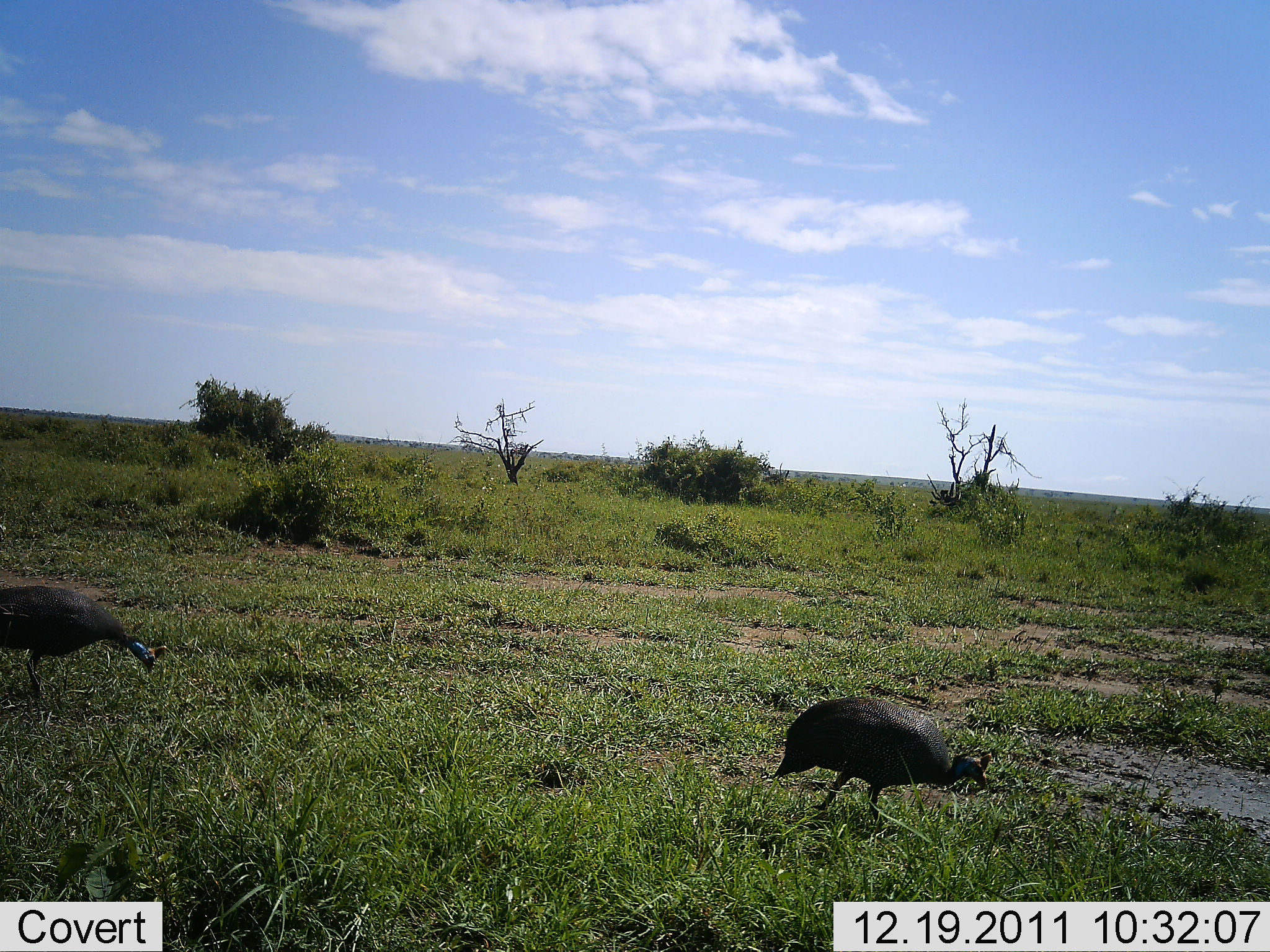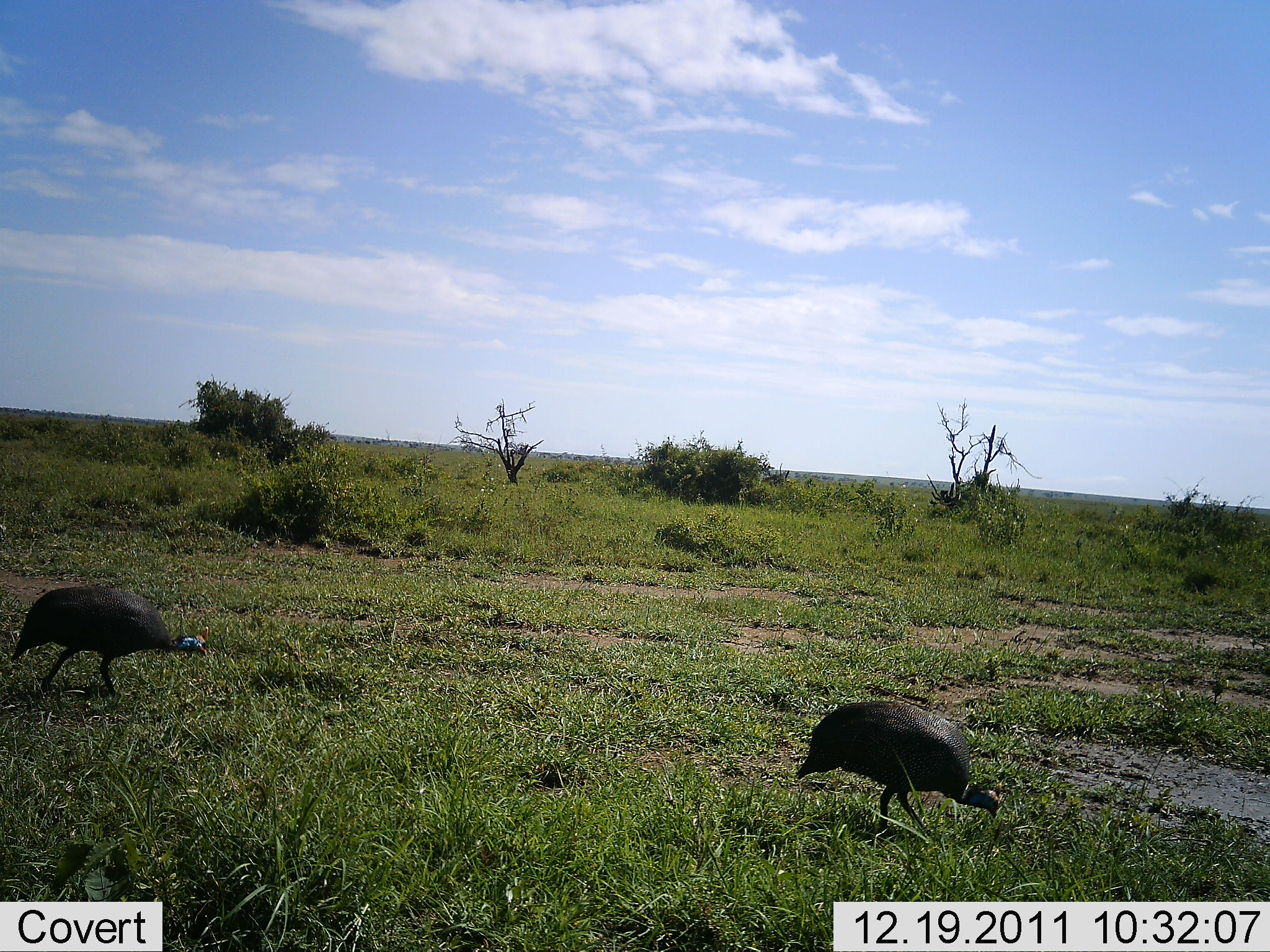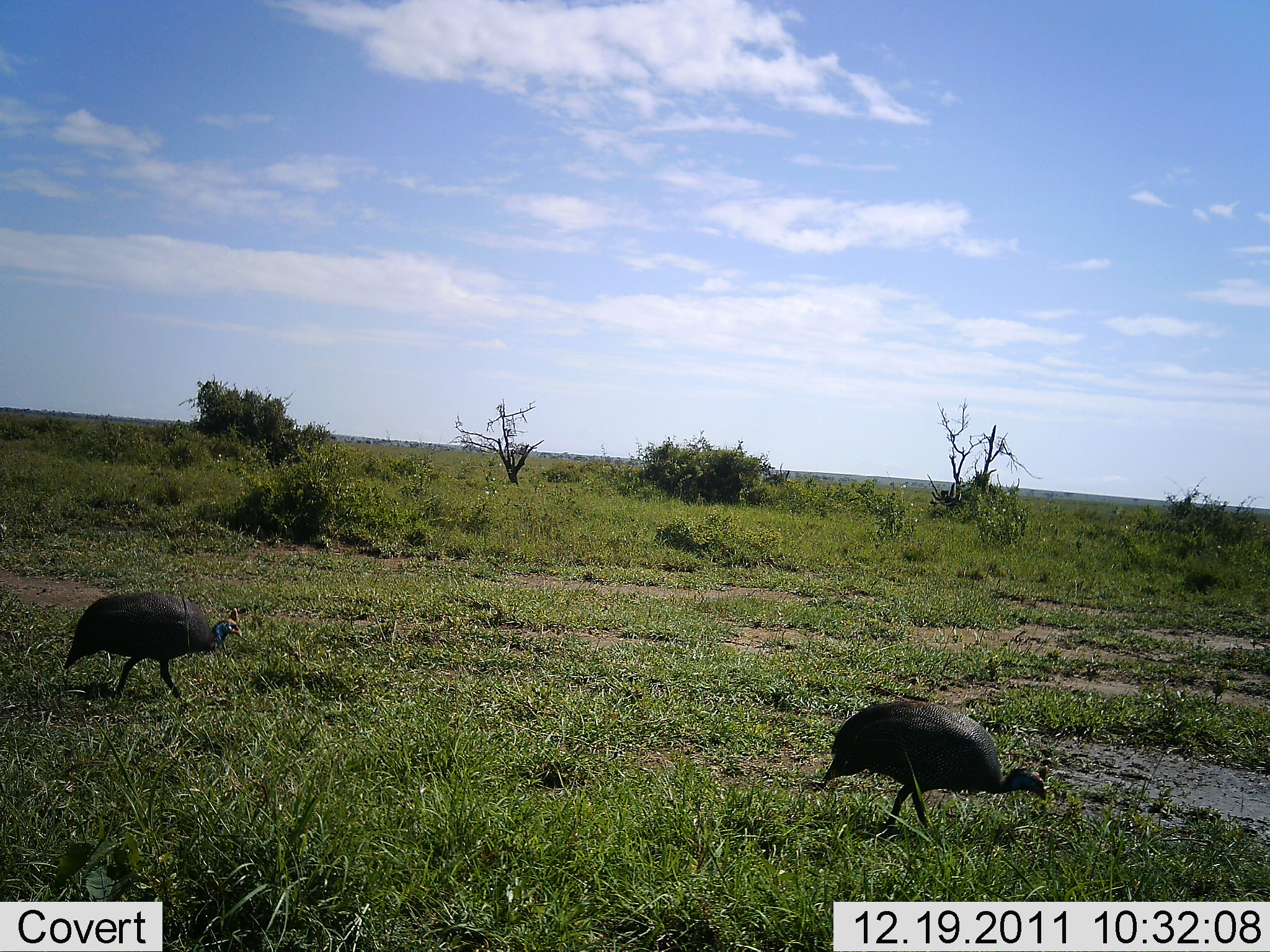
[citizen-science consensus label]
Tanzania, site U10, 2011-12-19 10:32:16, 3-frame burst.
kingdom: Animalia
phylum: Chordata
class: Aves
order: Galliformes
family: Numididae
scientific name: Numididae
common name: guinea fowl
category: guineafowl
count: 2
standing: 0%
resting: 0%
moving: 82%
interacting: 0%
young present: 0%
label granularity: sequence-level